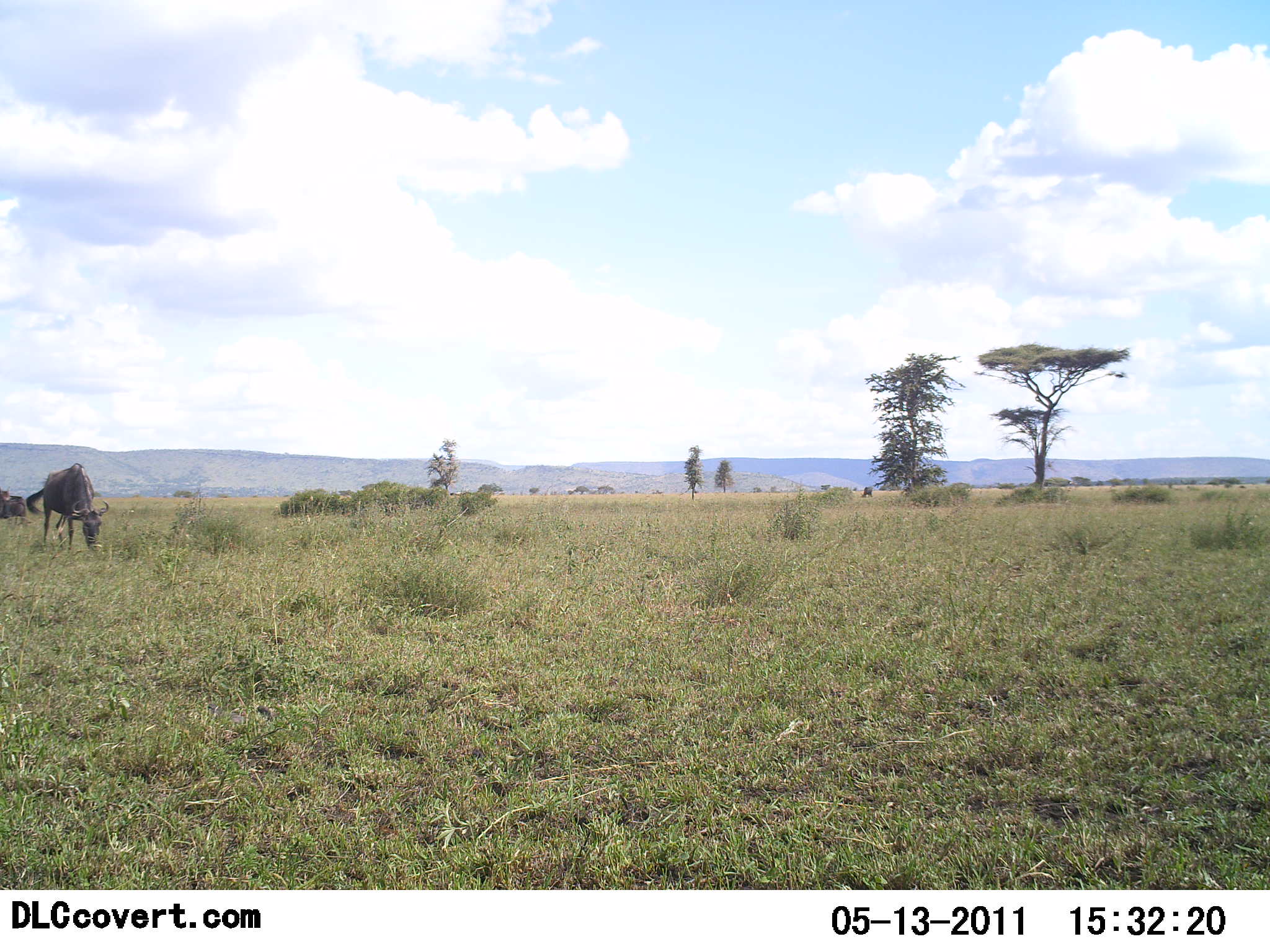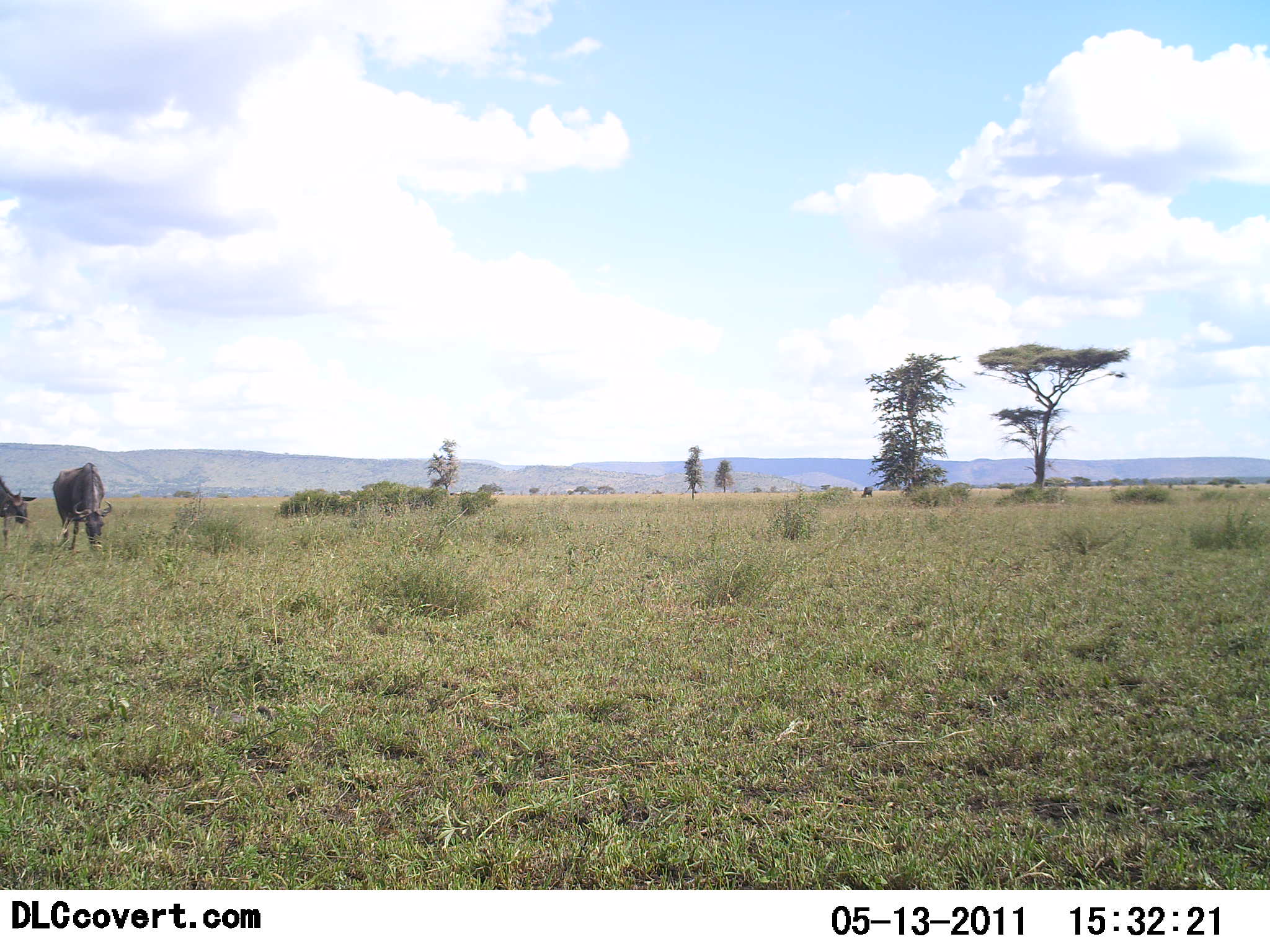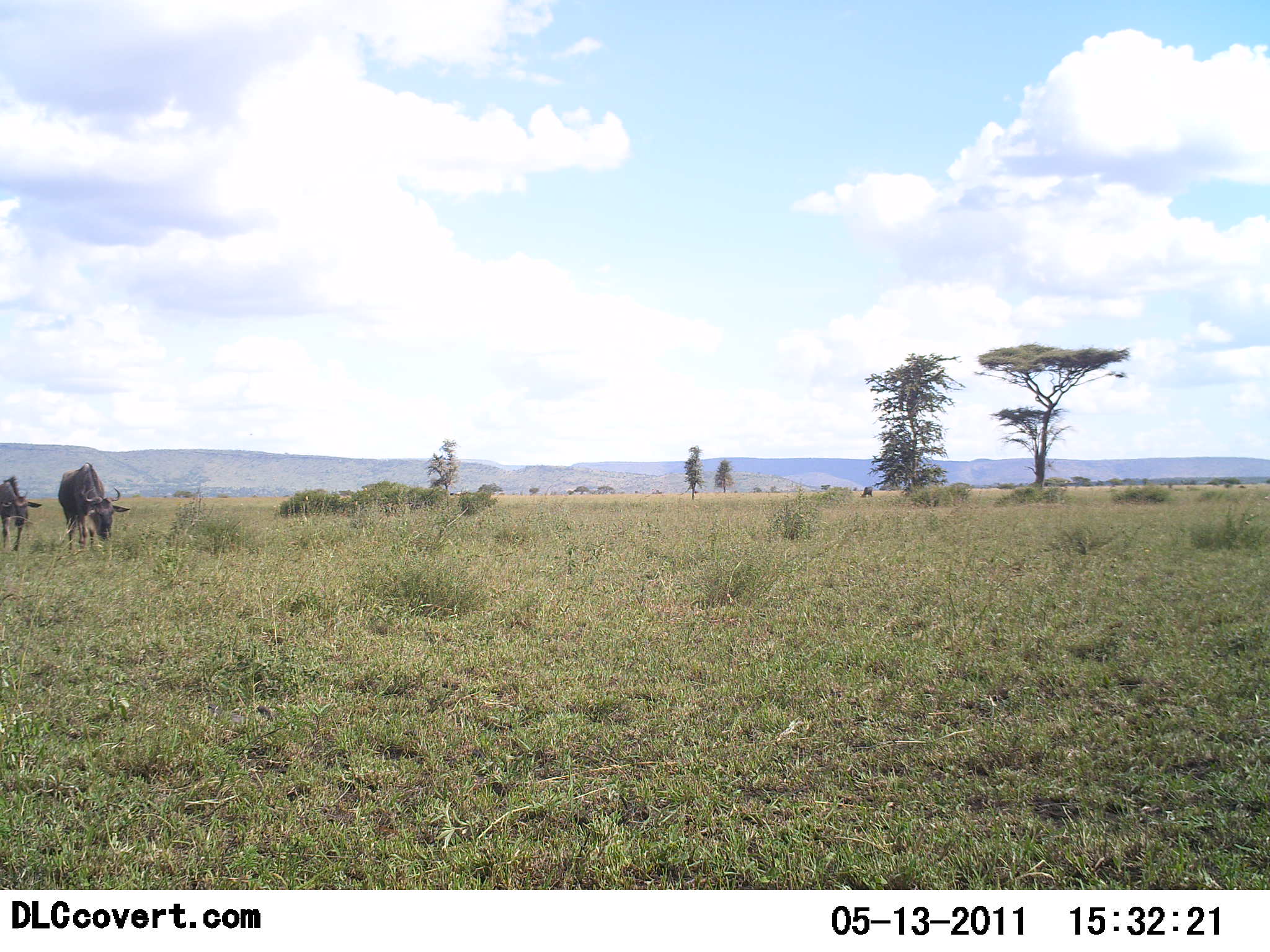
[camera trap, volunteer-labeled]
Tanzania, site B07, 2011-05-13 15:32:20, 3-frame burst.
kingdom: Animalia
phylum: Chordata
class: Mammalia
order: Artiodactyla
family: Bovidae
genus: Connochaetes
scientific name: Connochaetes taurinus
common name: blue wildebeest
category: wildebeest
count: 2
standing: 45%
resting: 0%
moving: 55%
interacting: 0%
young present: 0%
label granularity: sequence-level